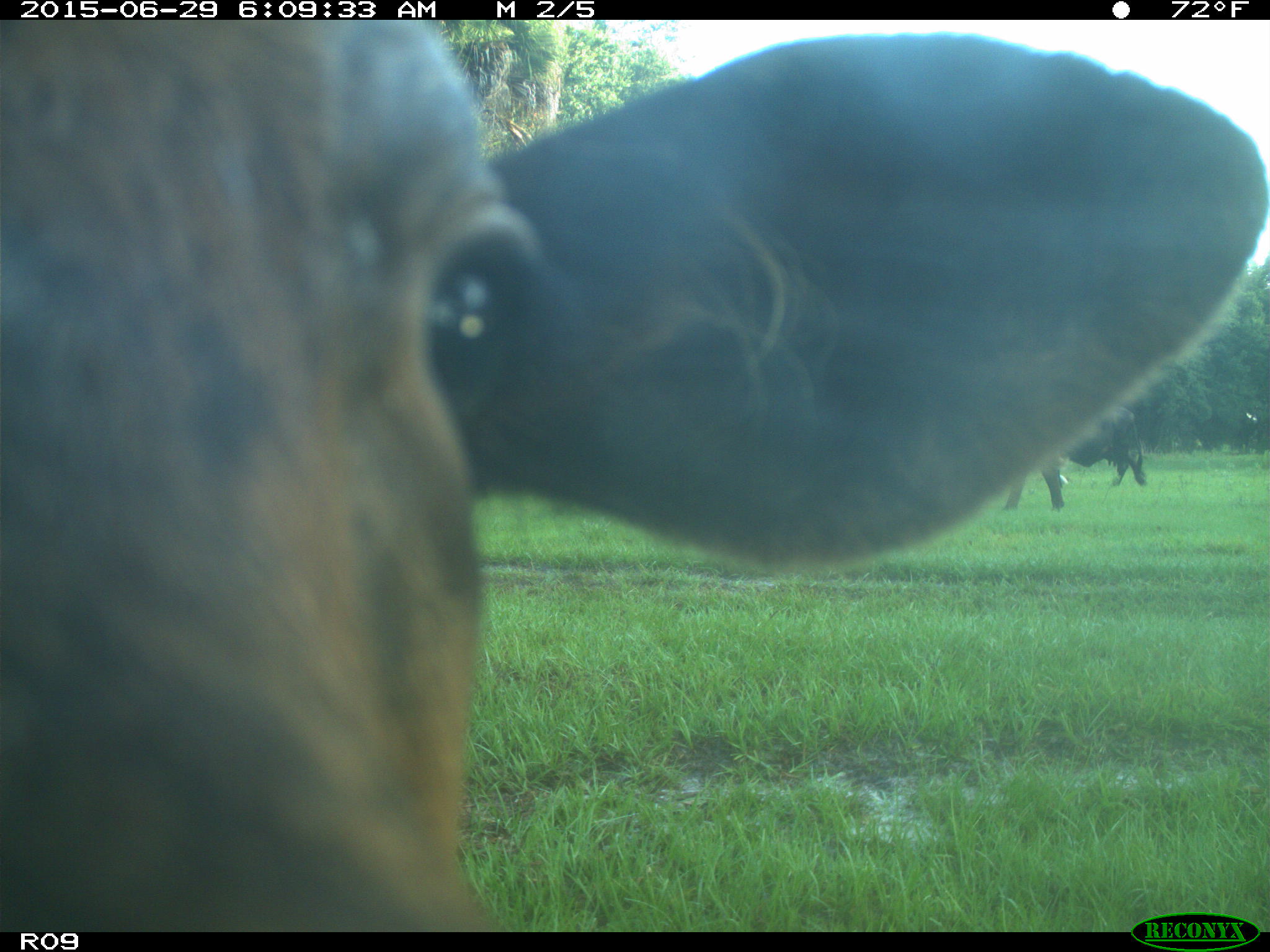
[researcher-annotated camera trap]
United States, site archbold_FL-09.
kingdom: Animalia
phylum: Chordata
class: Mammalia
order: Artiodactyla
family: Bovidae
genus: Bos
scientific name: Bos taurus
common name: domestic cow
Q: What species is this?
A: Bos taurus (domestic cow).